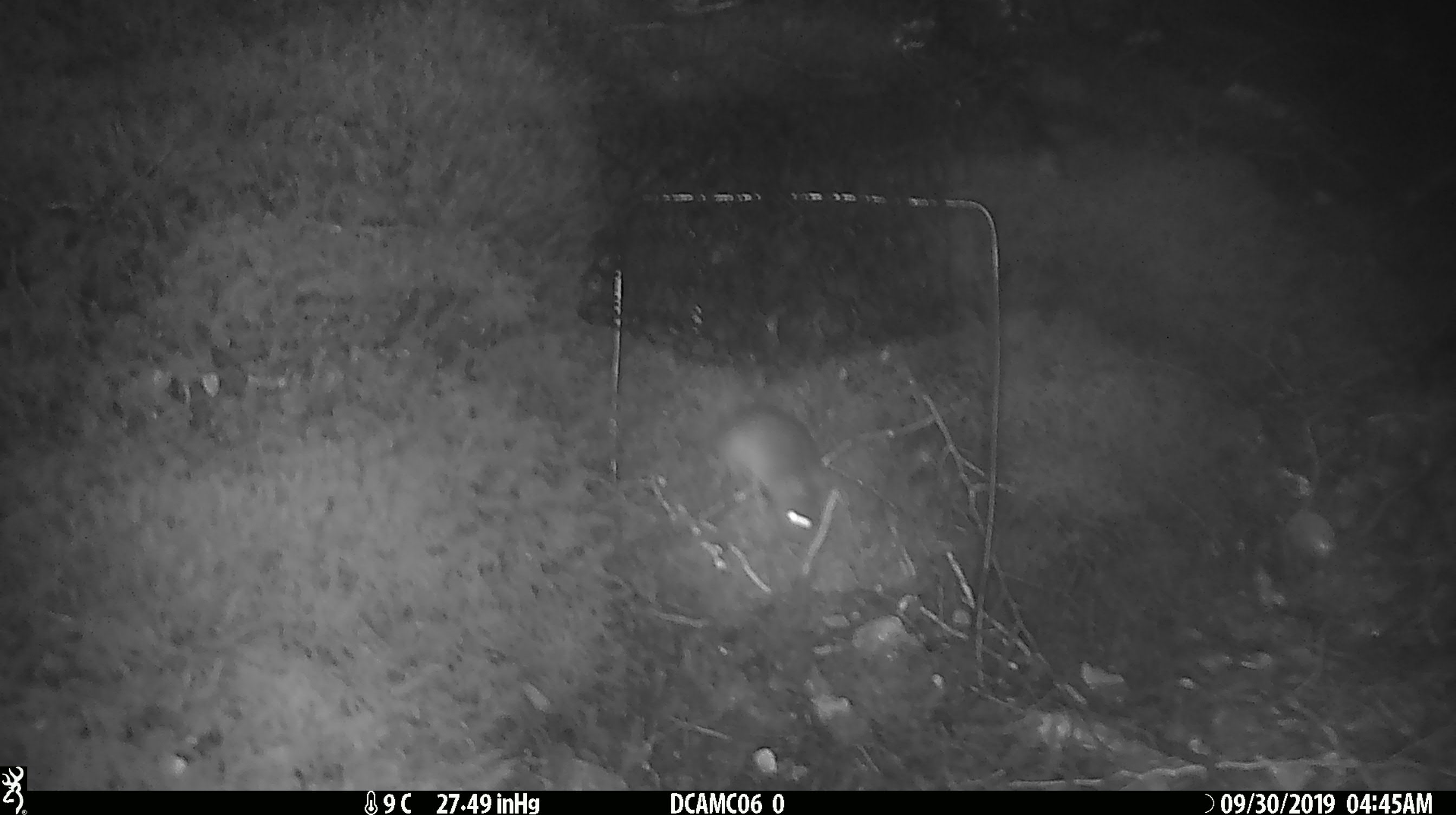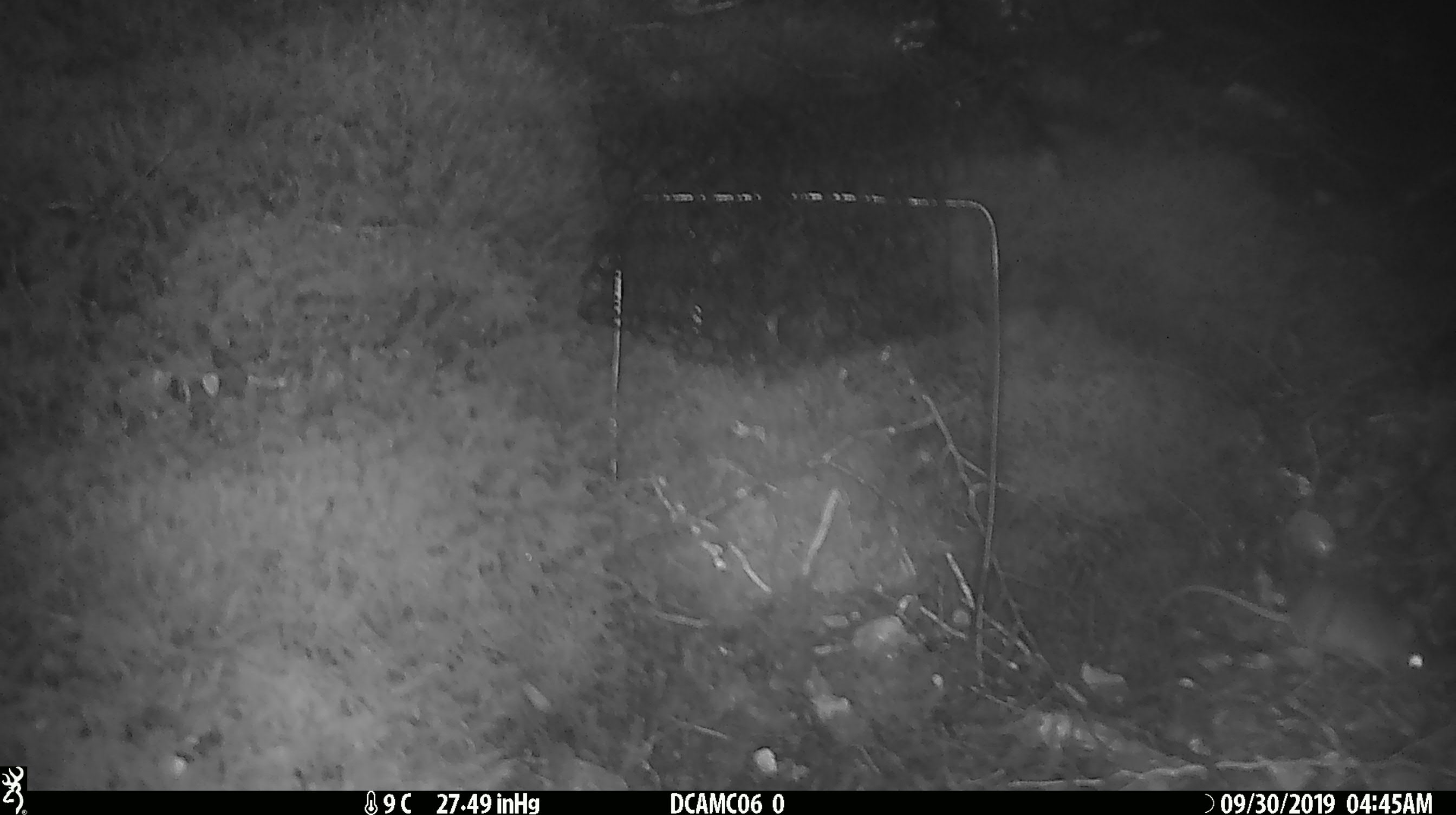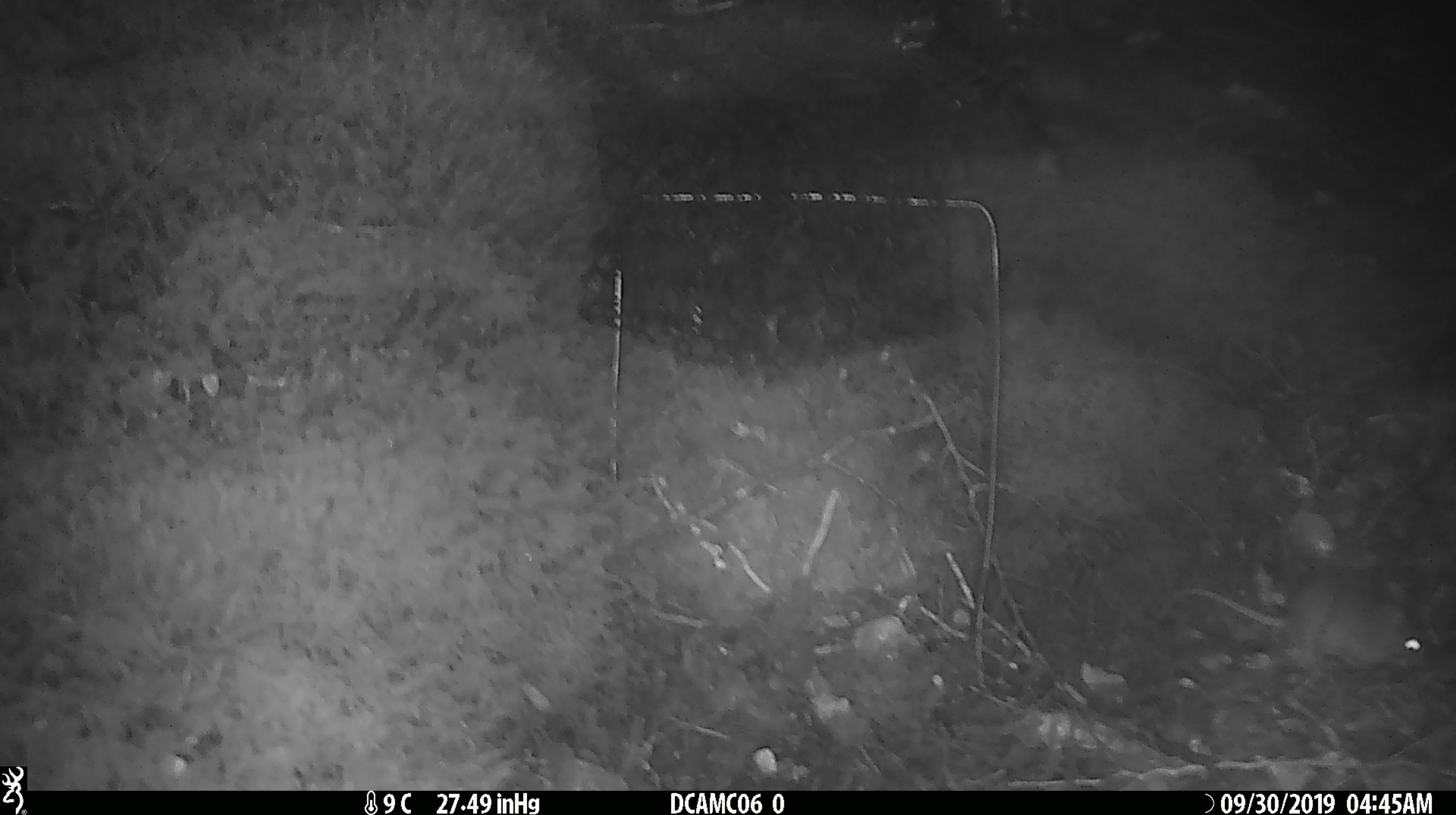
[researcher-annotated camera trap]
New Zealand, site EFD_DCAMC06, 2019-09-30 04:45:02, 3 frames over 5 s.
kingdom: Animalia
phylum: Chordata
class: Mammalia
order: Rodentia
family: Muridae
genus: Mus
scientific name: Mus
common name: mouse